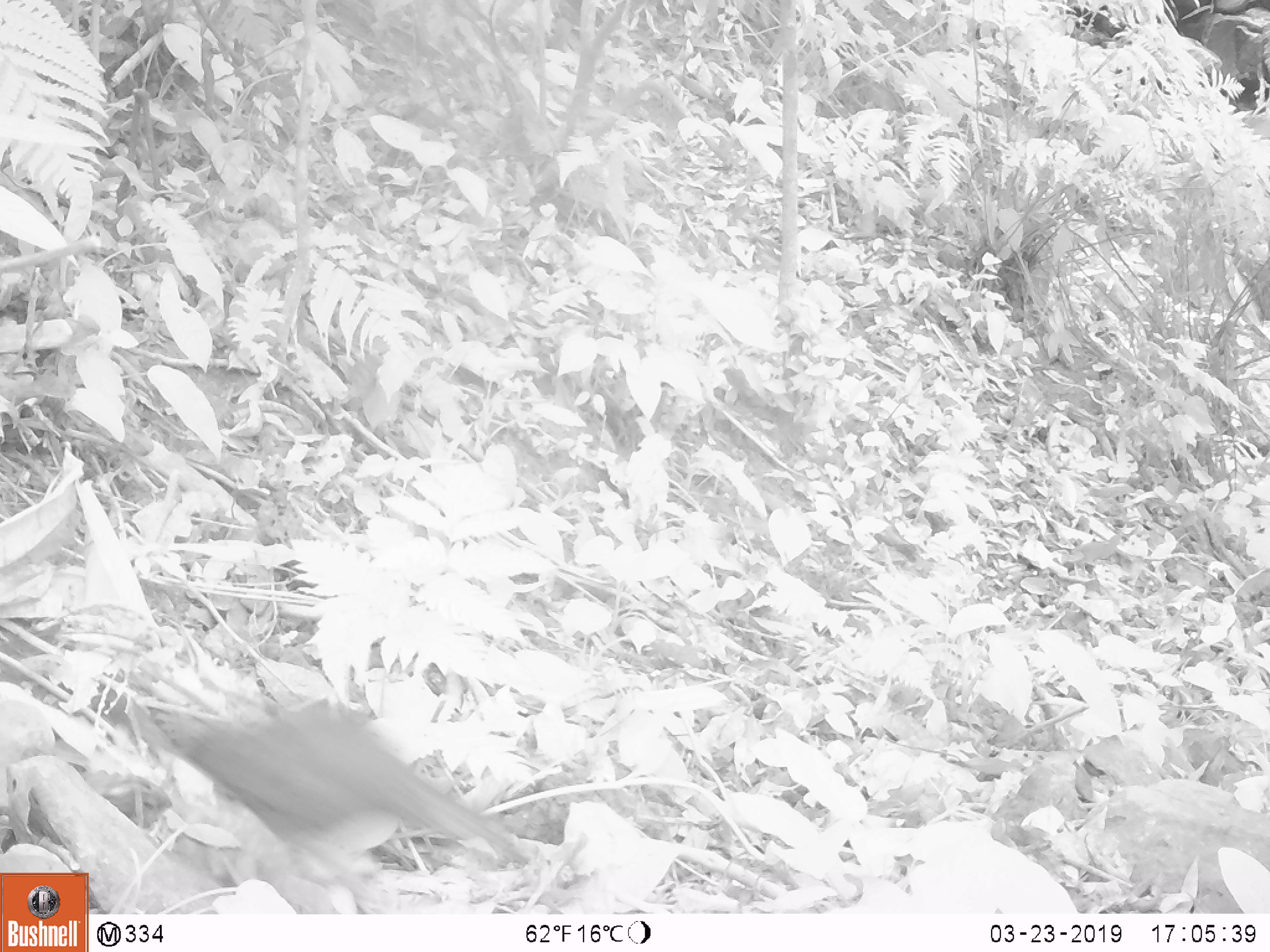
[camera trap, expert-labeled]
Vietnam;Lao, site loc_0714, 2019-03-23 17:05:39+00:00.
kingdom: Animalia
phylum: Chordata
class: Aves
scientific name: Aves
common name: bird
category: unidentified bird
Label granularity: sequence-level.